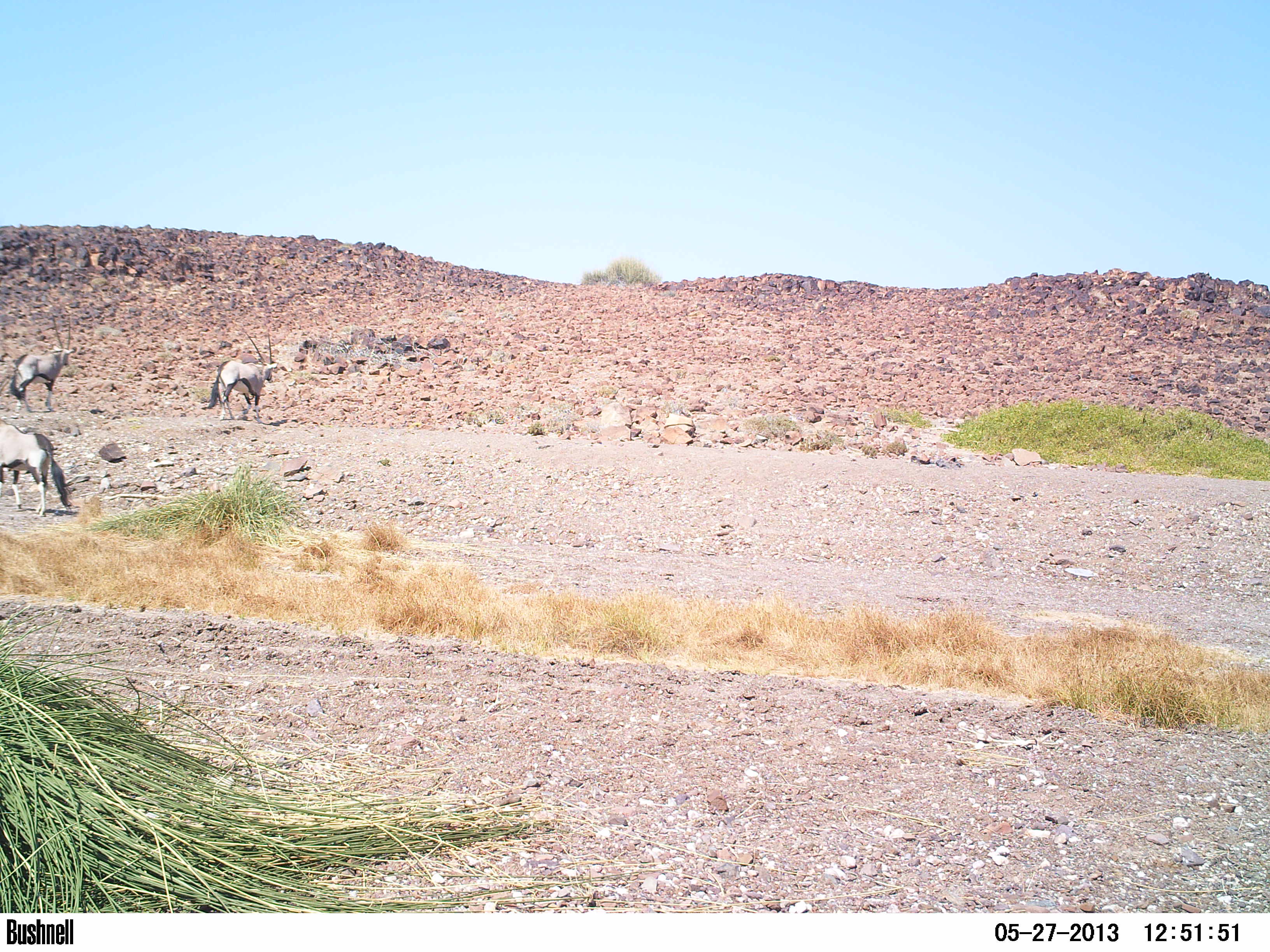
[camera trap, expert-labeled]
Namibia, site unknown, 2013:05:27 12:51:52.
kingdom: Animalia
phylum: Chordata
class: Mammalia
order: Artiodactyla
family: Bovidae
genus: Oryx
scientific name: Oryx gazella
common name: gemsbok